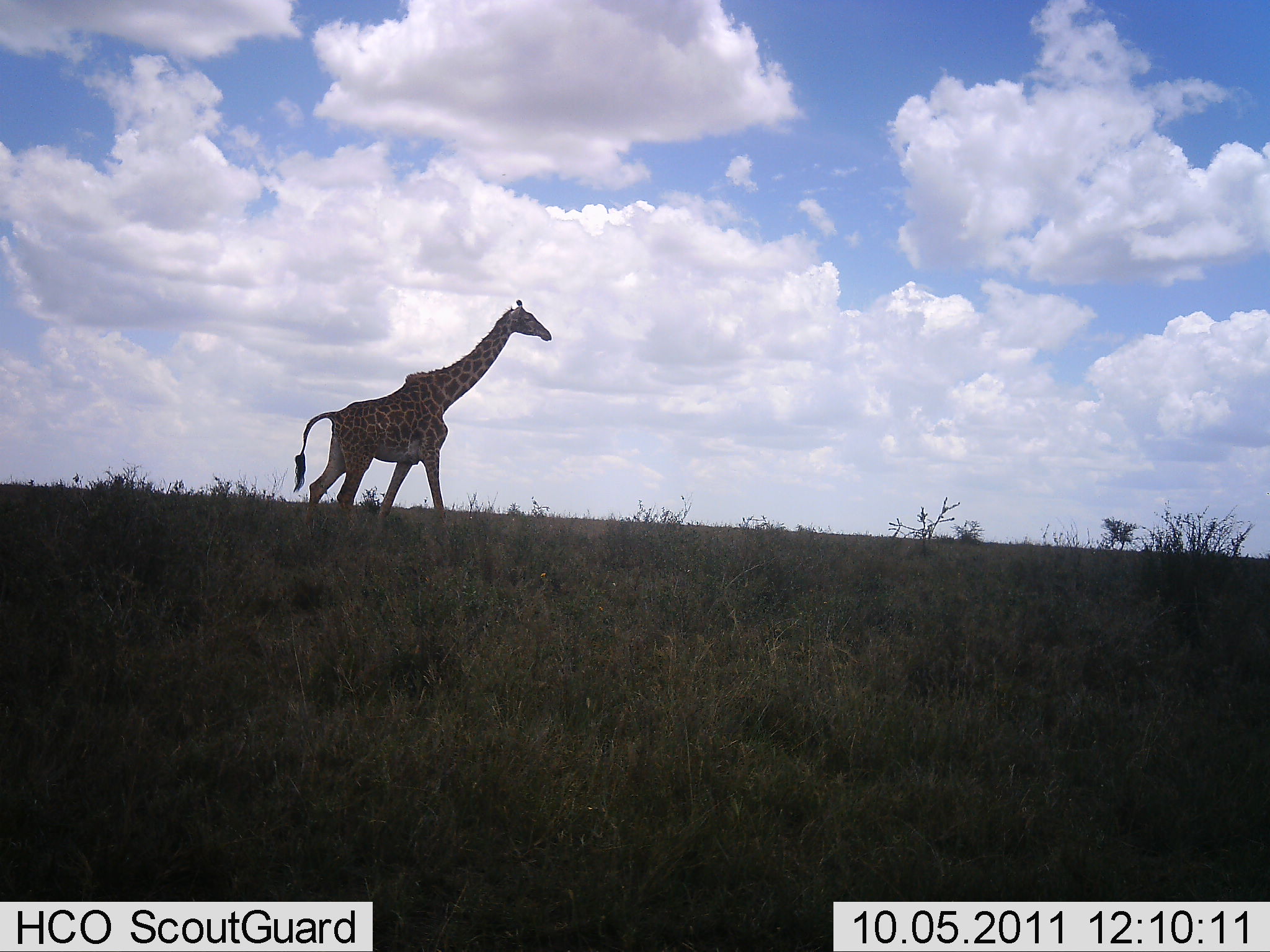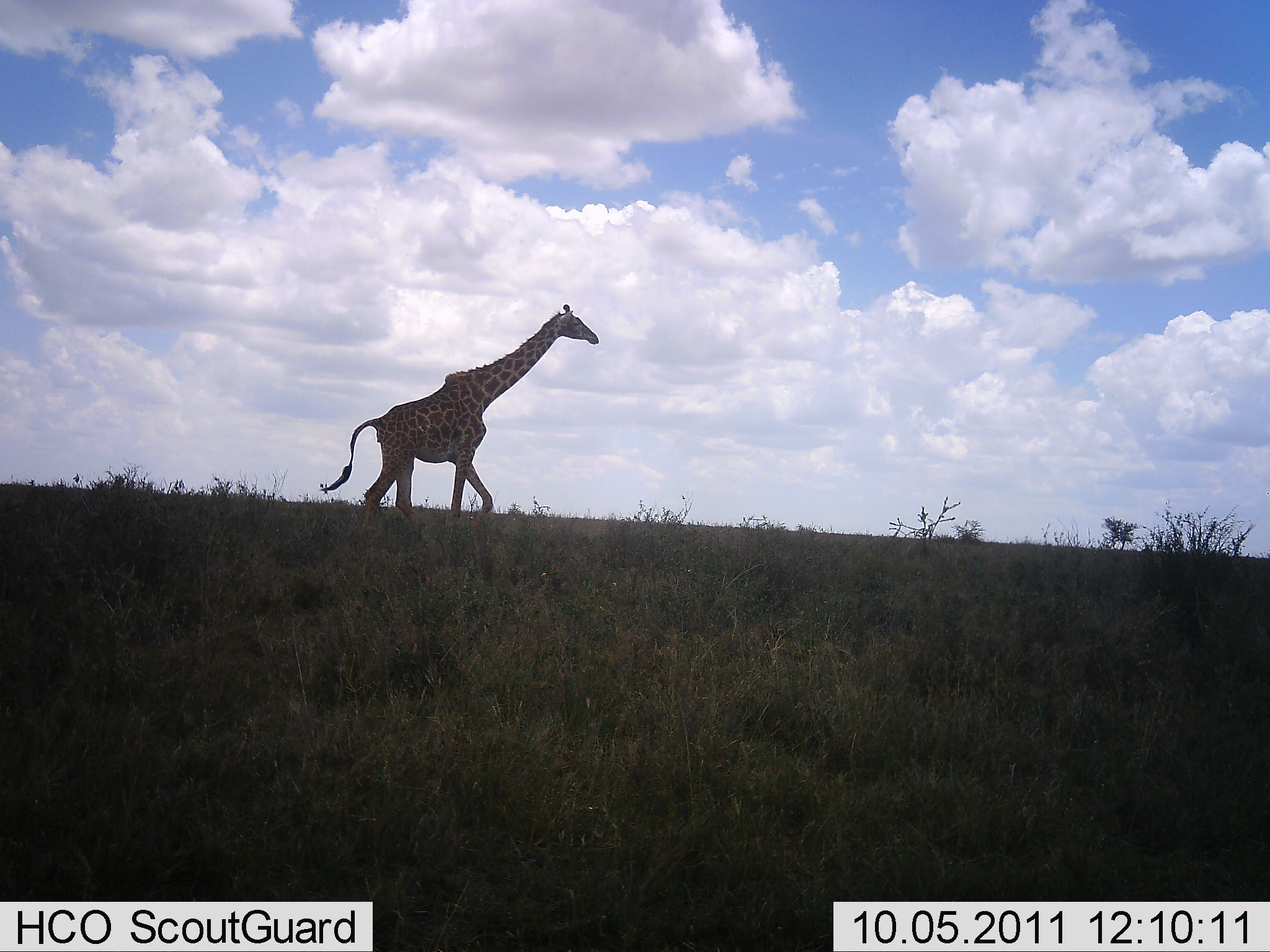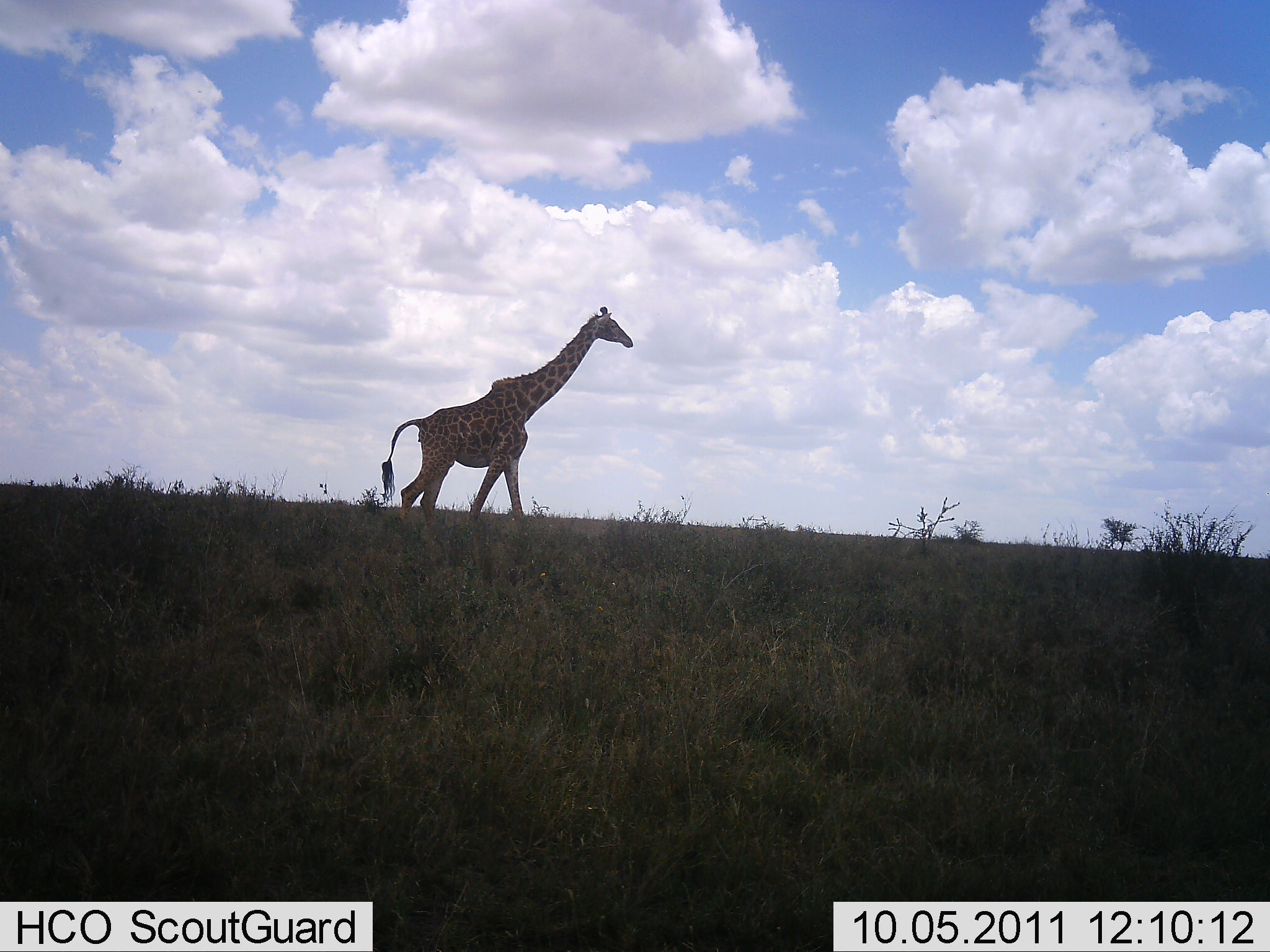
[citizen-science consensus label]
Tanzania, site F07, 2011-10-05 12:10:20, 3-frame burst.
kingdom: Animalia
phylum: Chordata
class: Mammalia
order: Artiodactyla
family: Giraffidae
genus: Giraffa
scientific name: Giraffa camelopardalis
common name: giraffe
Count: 1.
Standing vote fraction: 8%.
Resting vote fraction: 0%.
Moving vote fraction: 92%.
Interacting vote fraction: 0%.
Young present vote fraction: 0%.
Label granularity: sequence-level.